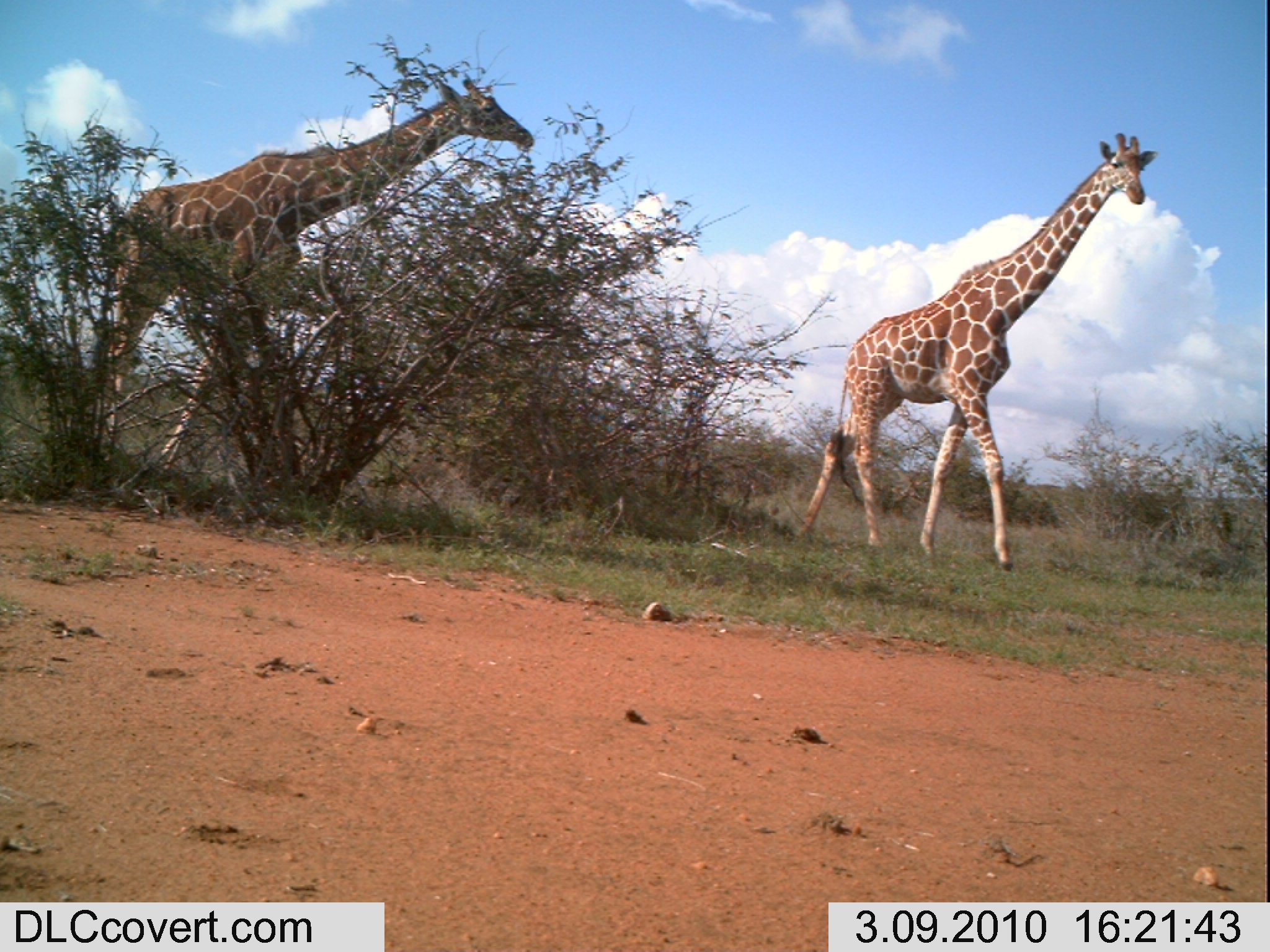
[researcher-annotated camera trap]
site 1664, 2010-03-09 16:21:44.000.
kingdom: Animalia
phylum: Chordata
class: Mammalia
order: Artiodactyla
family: Giraffidae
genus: Giraffa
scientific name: Giraffa camelopardalis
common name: giraffe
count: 2